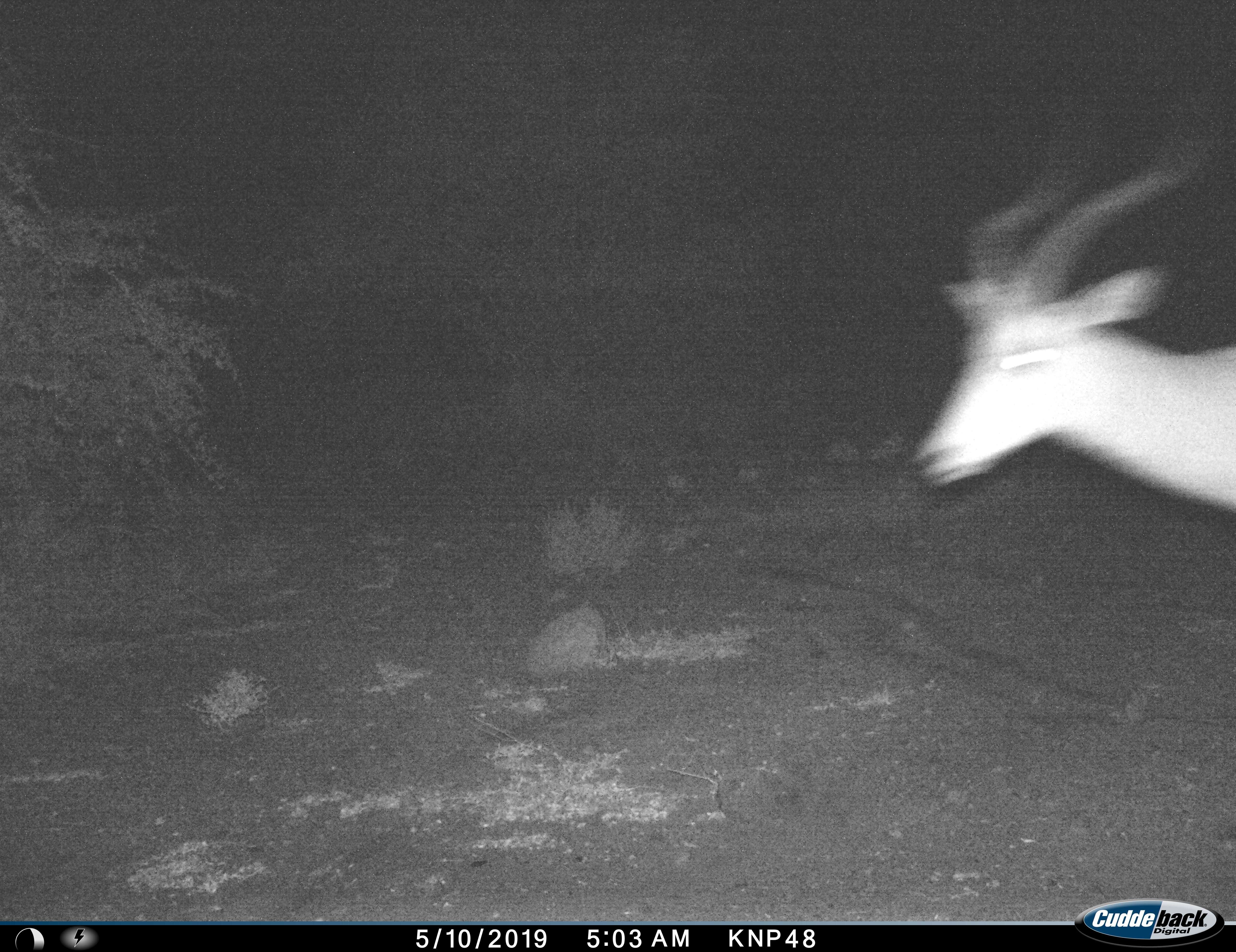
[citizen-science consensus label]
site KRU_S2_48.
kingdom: Animalia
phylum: Chordata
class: Mammalia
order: Artiodactyla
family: Bovidae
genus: Aepyceros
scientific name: Aepyceros melampus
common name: impala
Impala (Aepyceros melampus), count 1. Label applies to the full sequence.